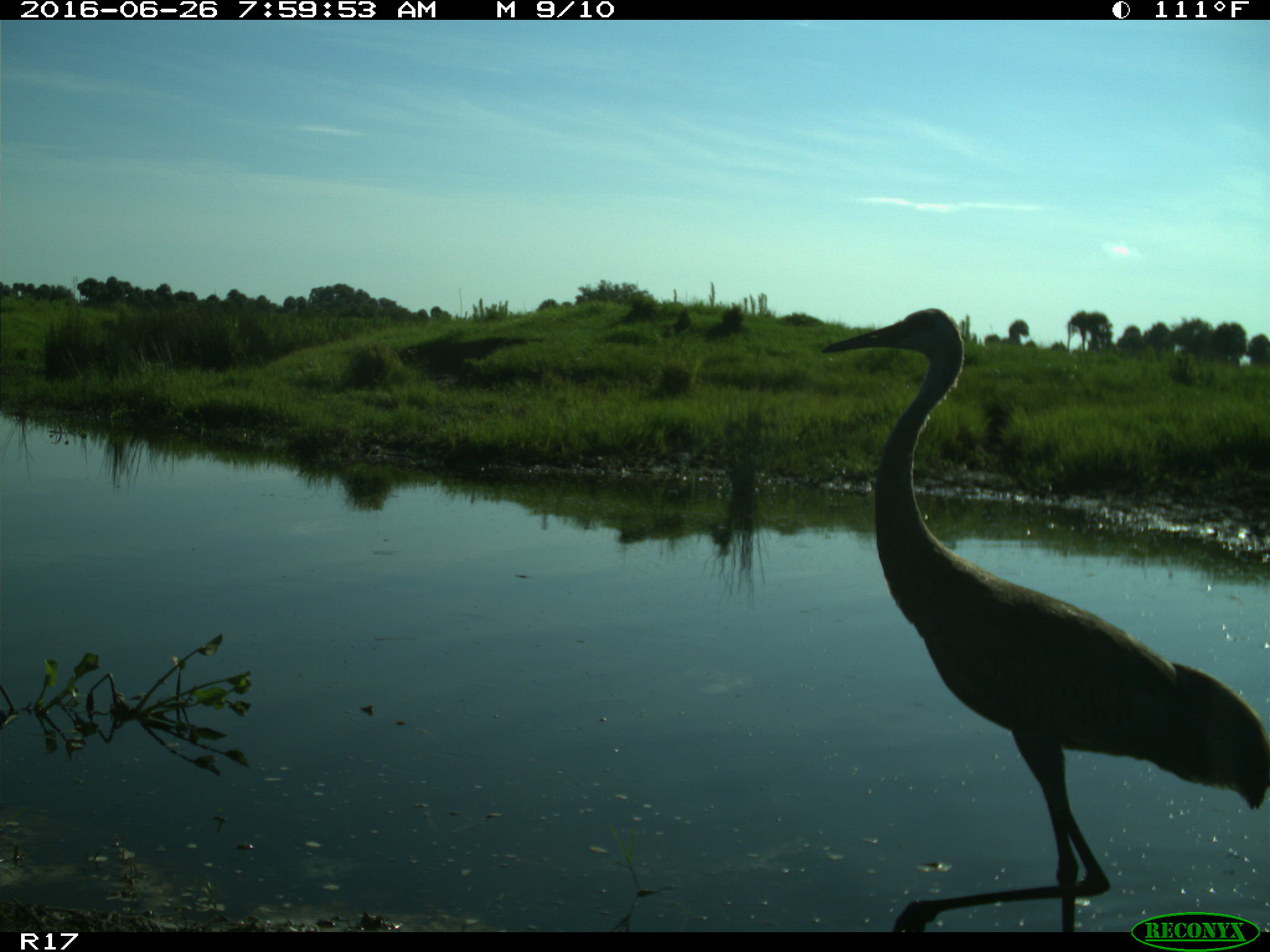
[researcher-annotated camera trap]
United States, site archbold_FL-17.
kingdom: Animalia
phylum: Chordata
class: Aves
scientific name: Aves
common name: birds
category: unidentified bird